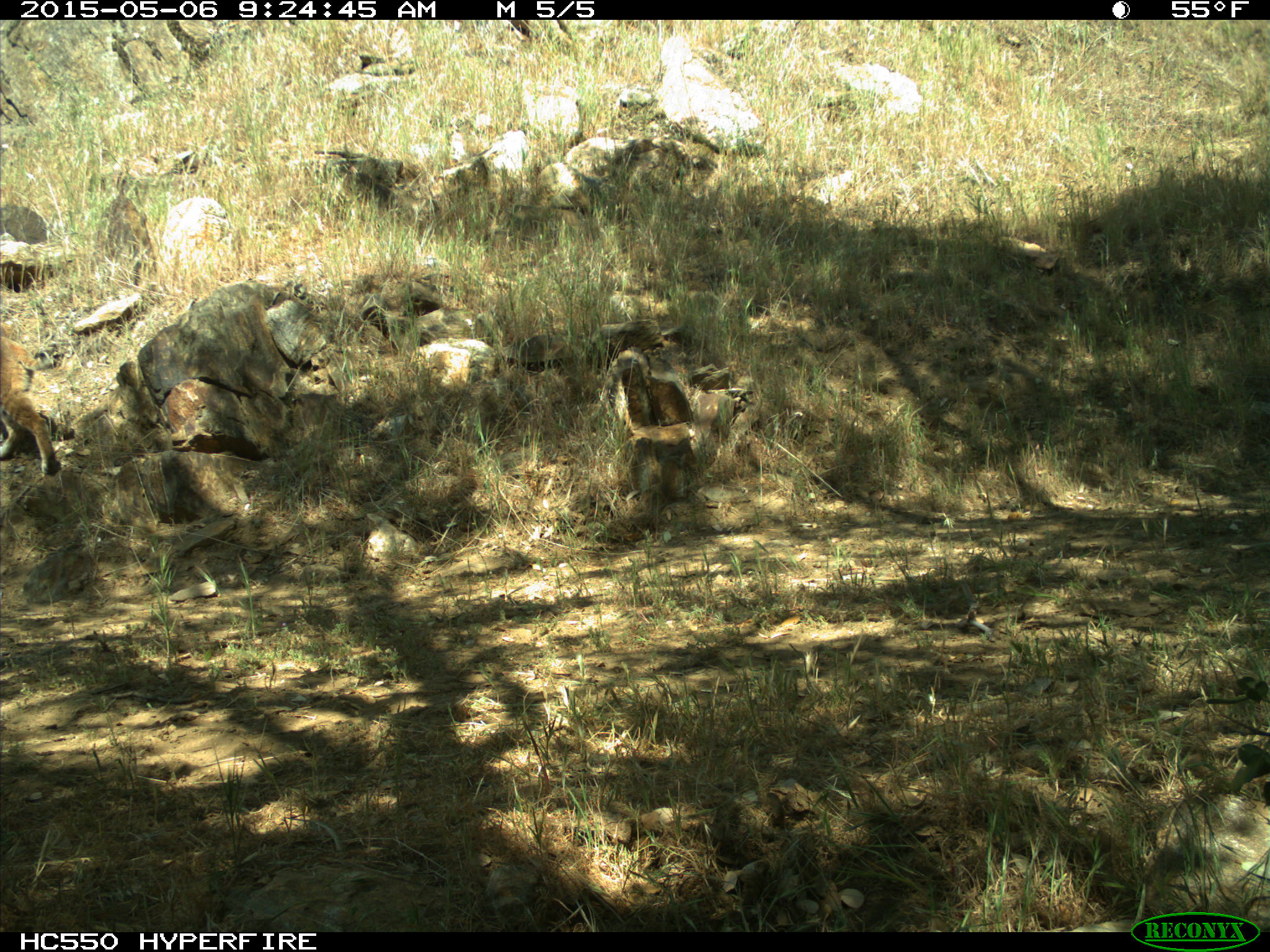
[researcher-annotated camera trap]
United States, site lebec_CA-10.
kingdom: Animalia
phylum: Chordata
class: Mammalia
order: Carnivora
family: Felidae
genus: Lynx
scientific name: Lynx rufus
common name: bobcat